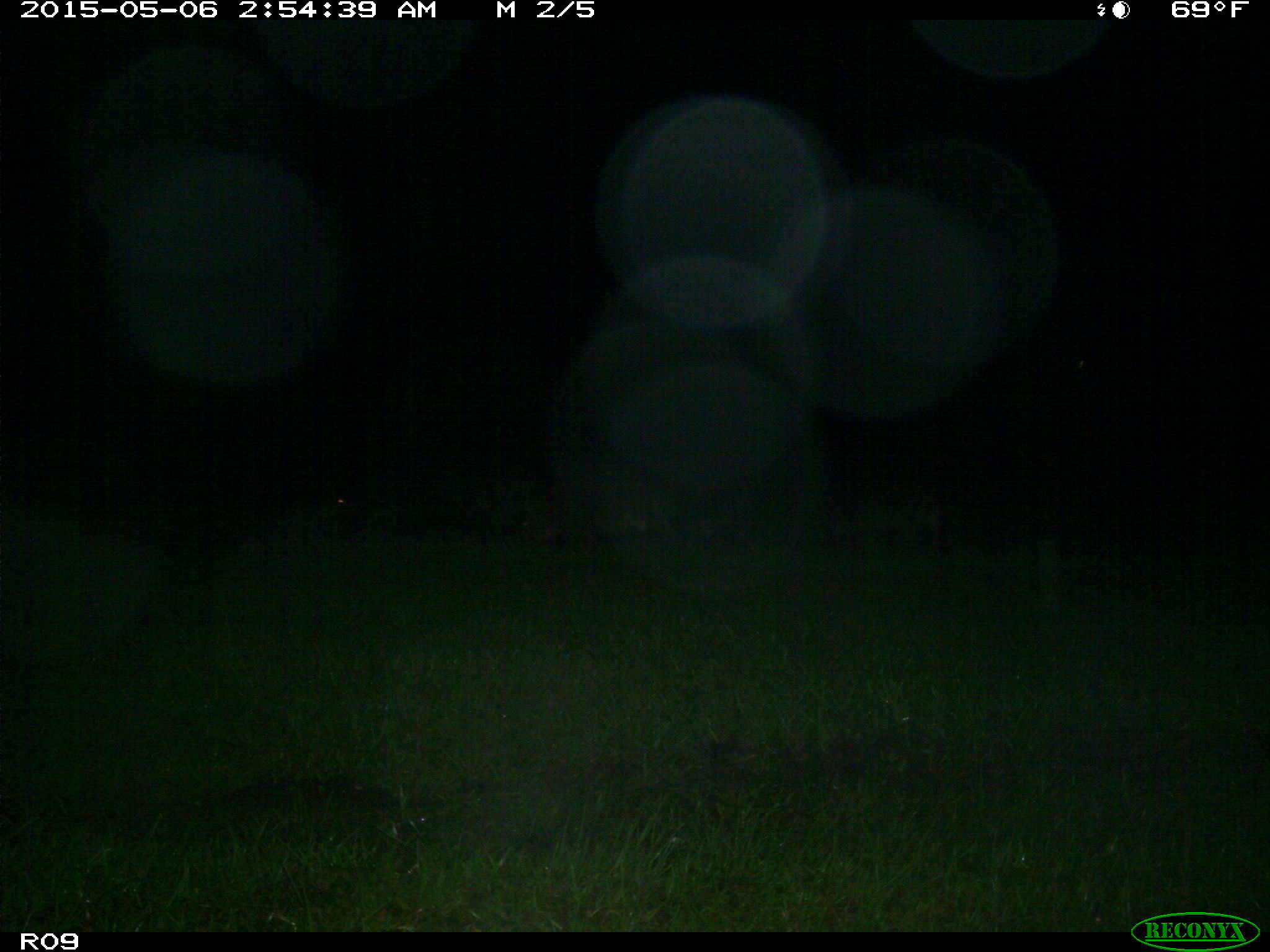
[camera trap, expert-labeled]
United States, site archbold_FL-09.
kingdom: Animalia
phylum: Chordata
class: Mammalia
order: Artiodactyla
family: Suidae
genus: Sus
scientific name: Sus scrofa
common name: wild boar